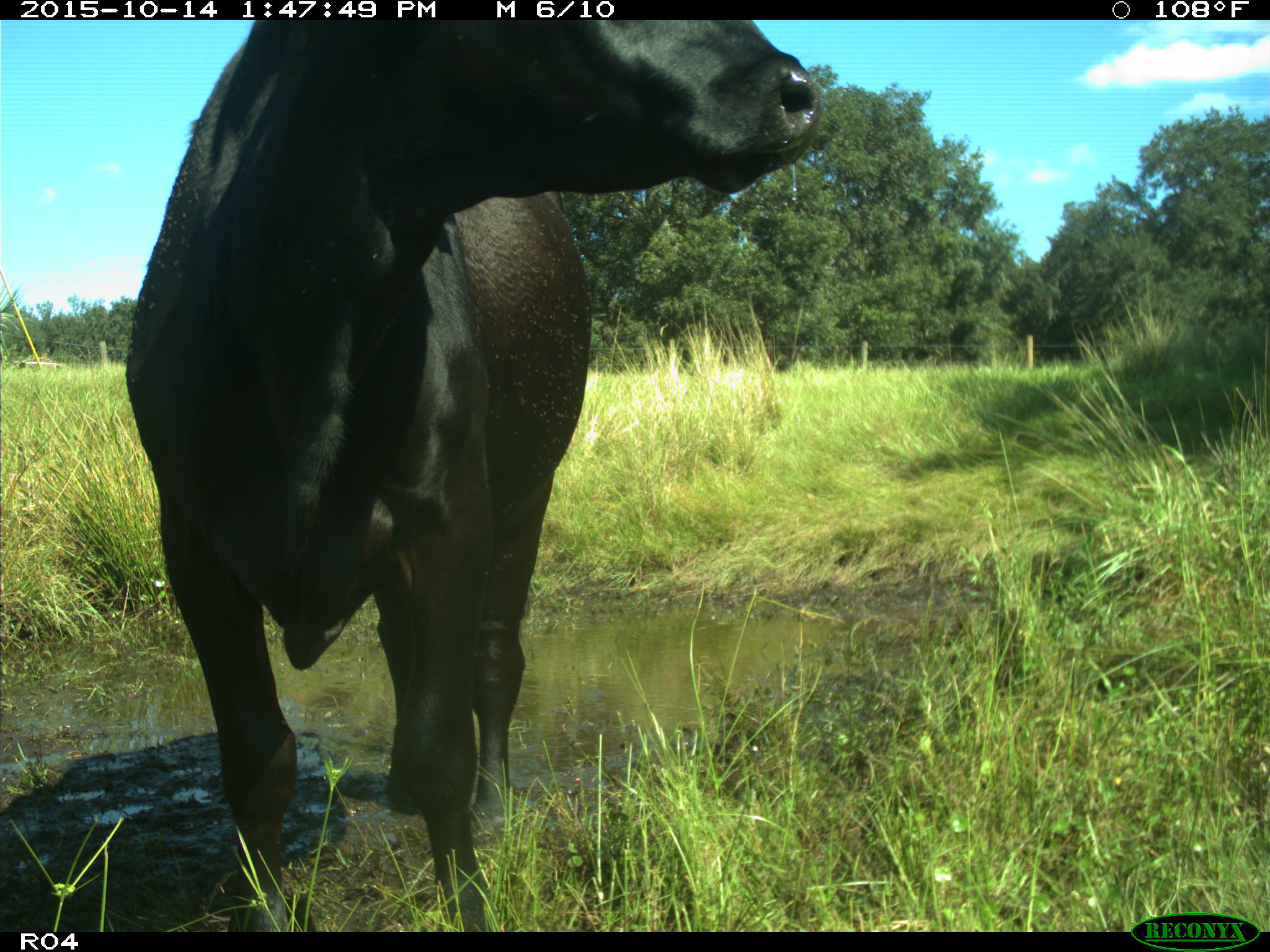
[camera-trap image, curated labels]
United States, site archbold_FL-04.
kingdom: Animalia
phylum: Chordata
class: Mammalia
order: Artiodactyla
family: Bovidae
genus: Bos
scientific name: Bos taurus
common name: domestic cow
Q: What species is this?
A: Bos taurus (domestic cow).